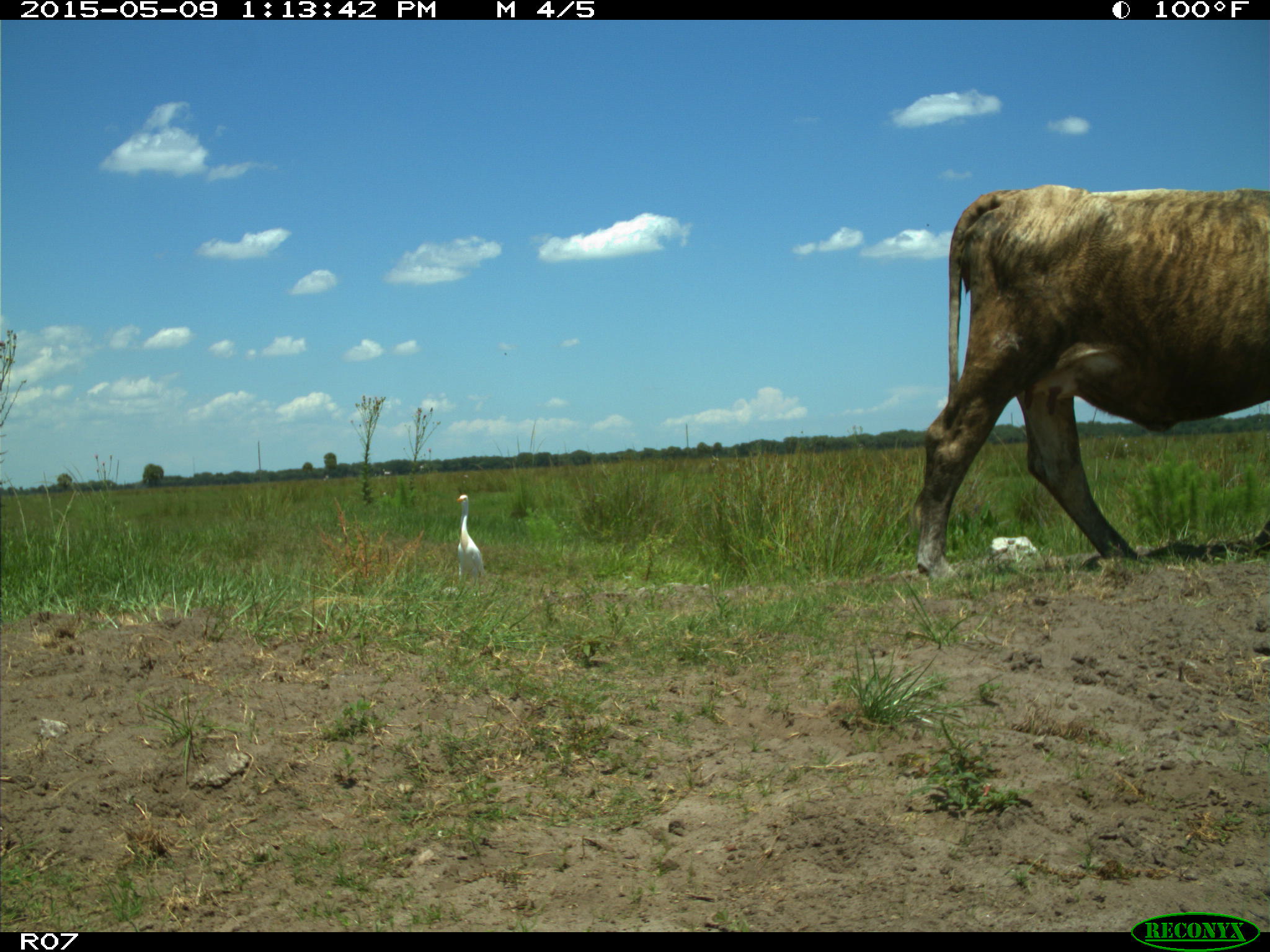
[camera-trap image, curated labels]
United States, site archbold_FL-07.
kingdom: Animalia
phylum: Chordata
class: Mammalia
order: Artiodactyla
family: Bovidae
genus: Bos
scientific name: Bos taurus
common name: domestic cow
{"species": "Bos taurus (domestic cow)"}